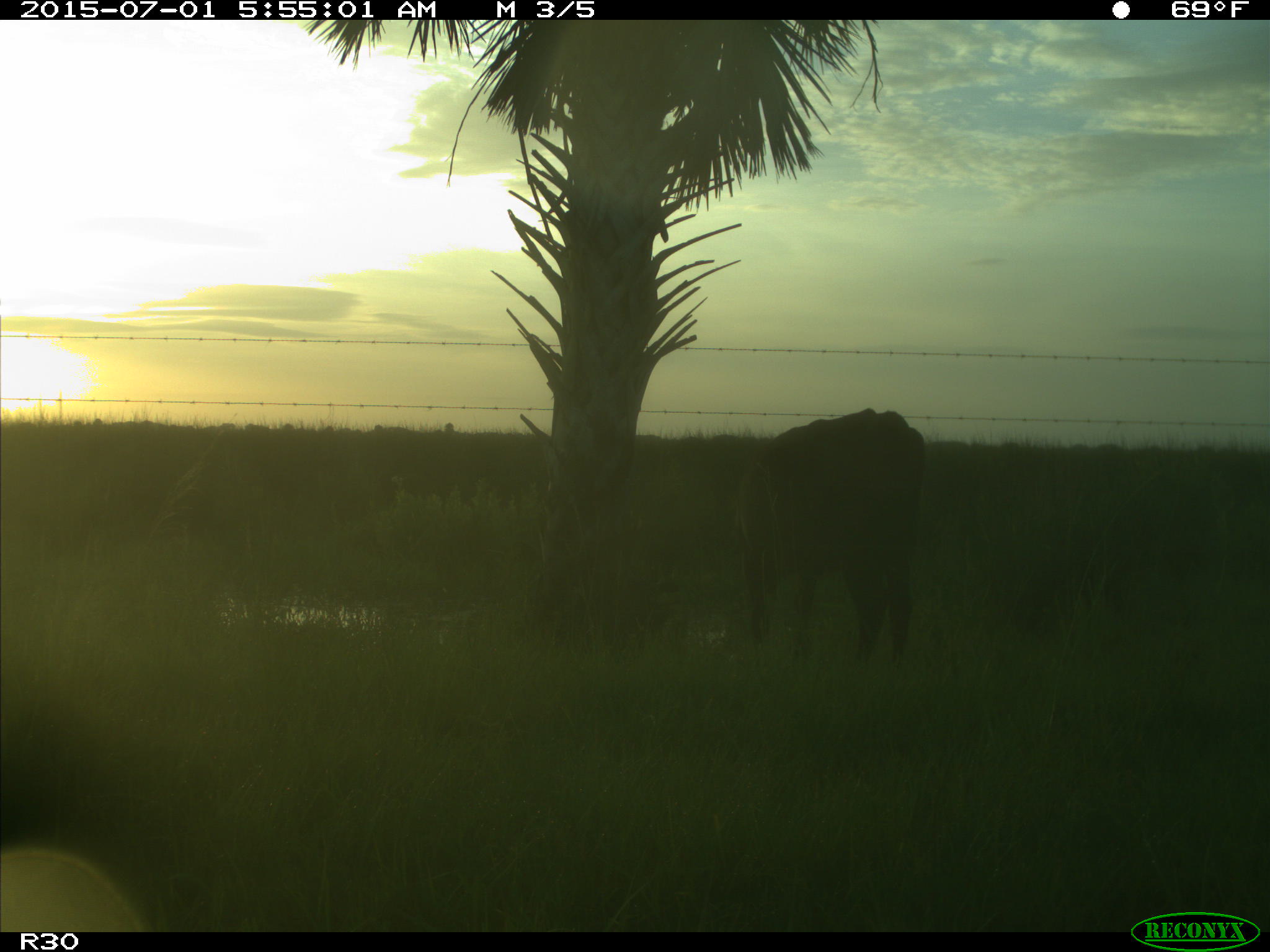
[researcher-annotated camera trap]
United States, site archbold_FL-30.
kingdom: Animalia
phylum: Chordata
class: Mammalia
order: Artiodactyla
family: Bovidae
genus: Bos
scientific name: Bos taurus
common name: domestic cow